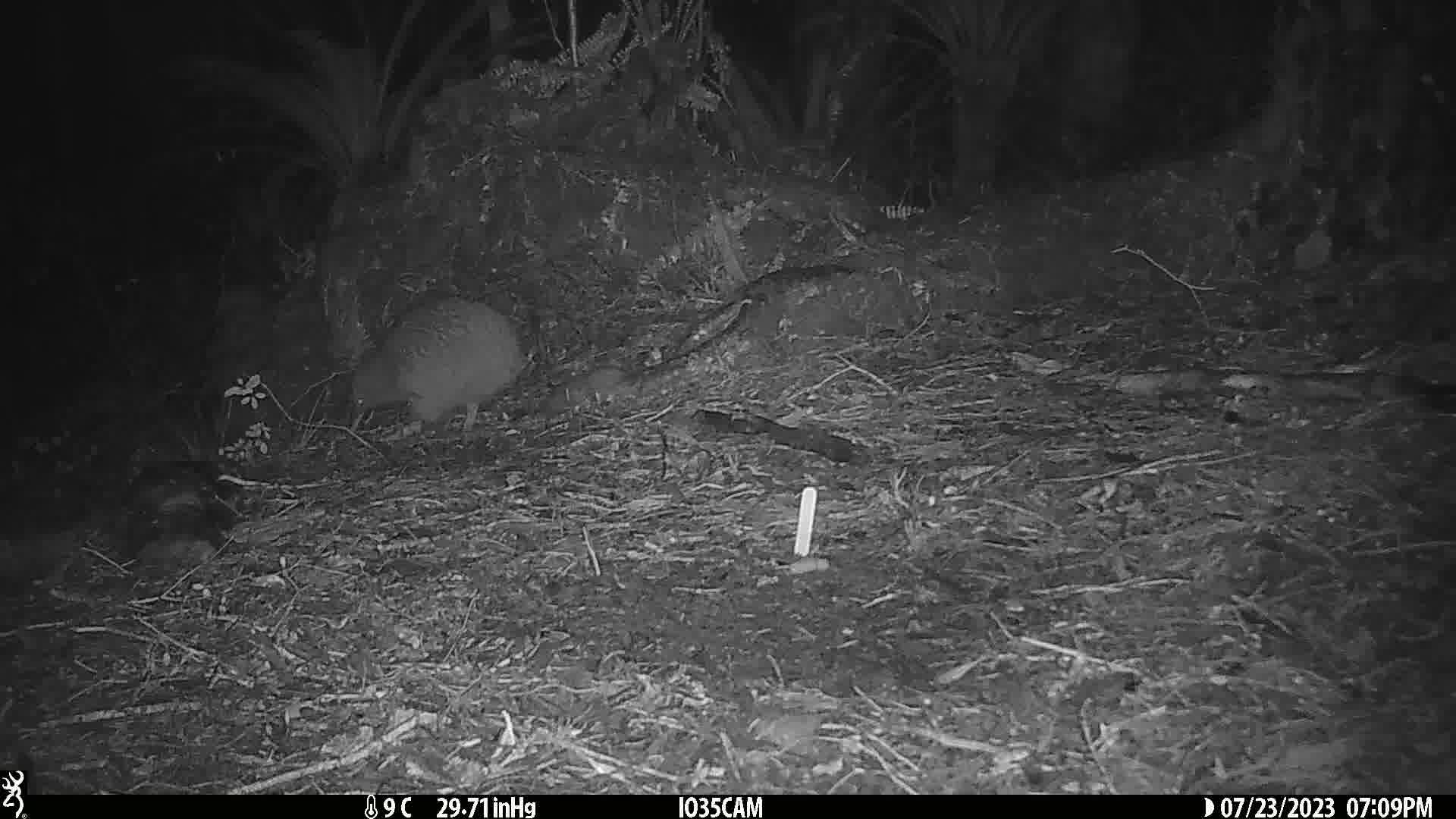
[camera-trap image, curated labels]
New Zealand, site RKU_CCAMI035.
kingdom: Animalia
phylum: Chordata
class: Aves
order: Apterygiformes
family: Apterygidae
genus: Apteryx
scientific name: Apteryx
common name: kiwi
Kiwi (Apteryx).